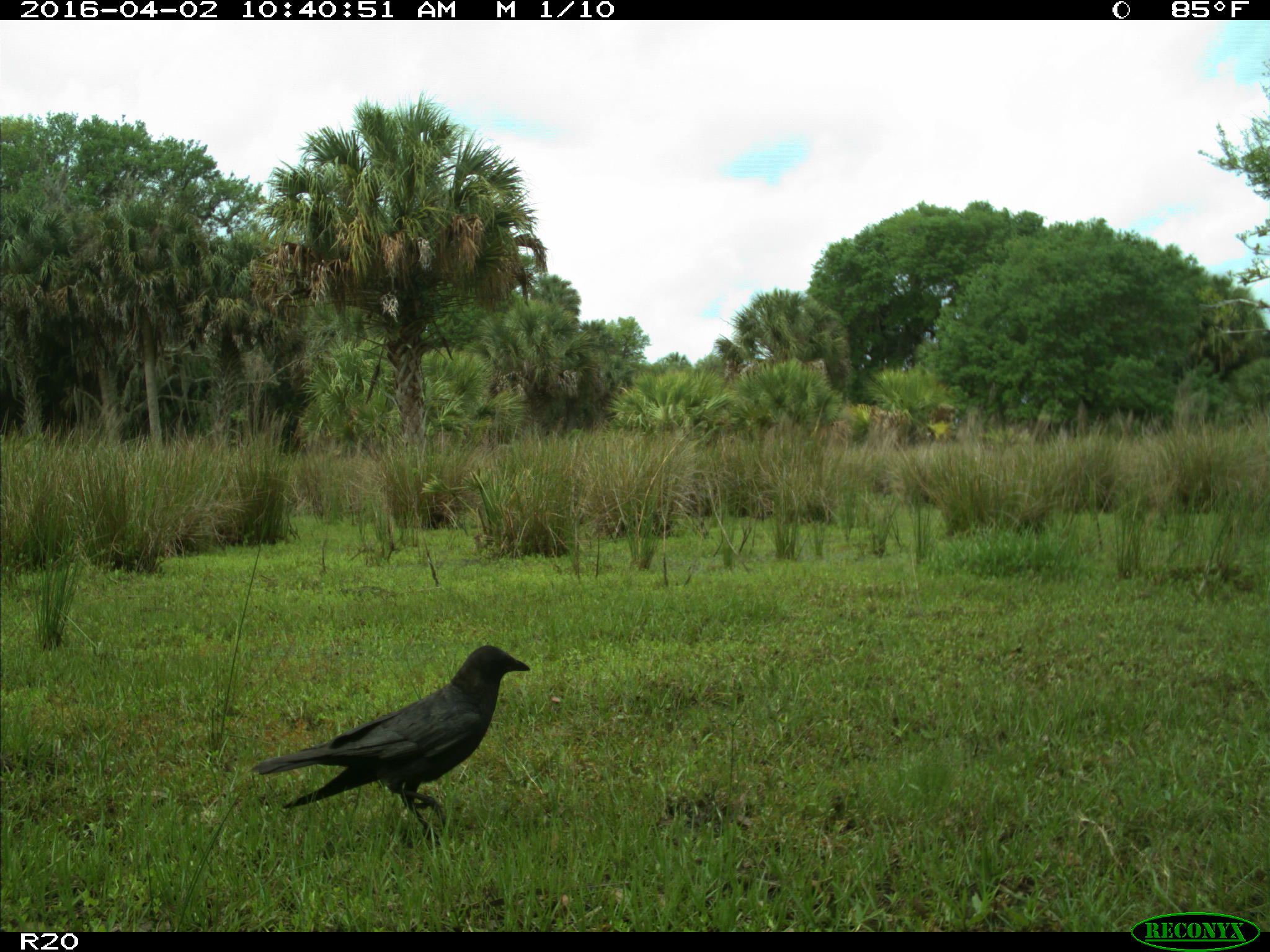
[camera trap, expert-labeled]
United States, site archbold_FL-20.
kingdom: Animalia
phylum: Chordata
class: Aves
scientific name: Aves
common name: birds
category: unidentified bird